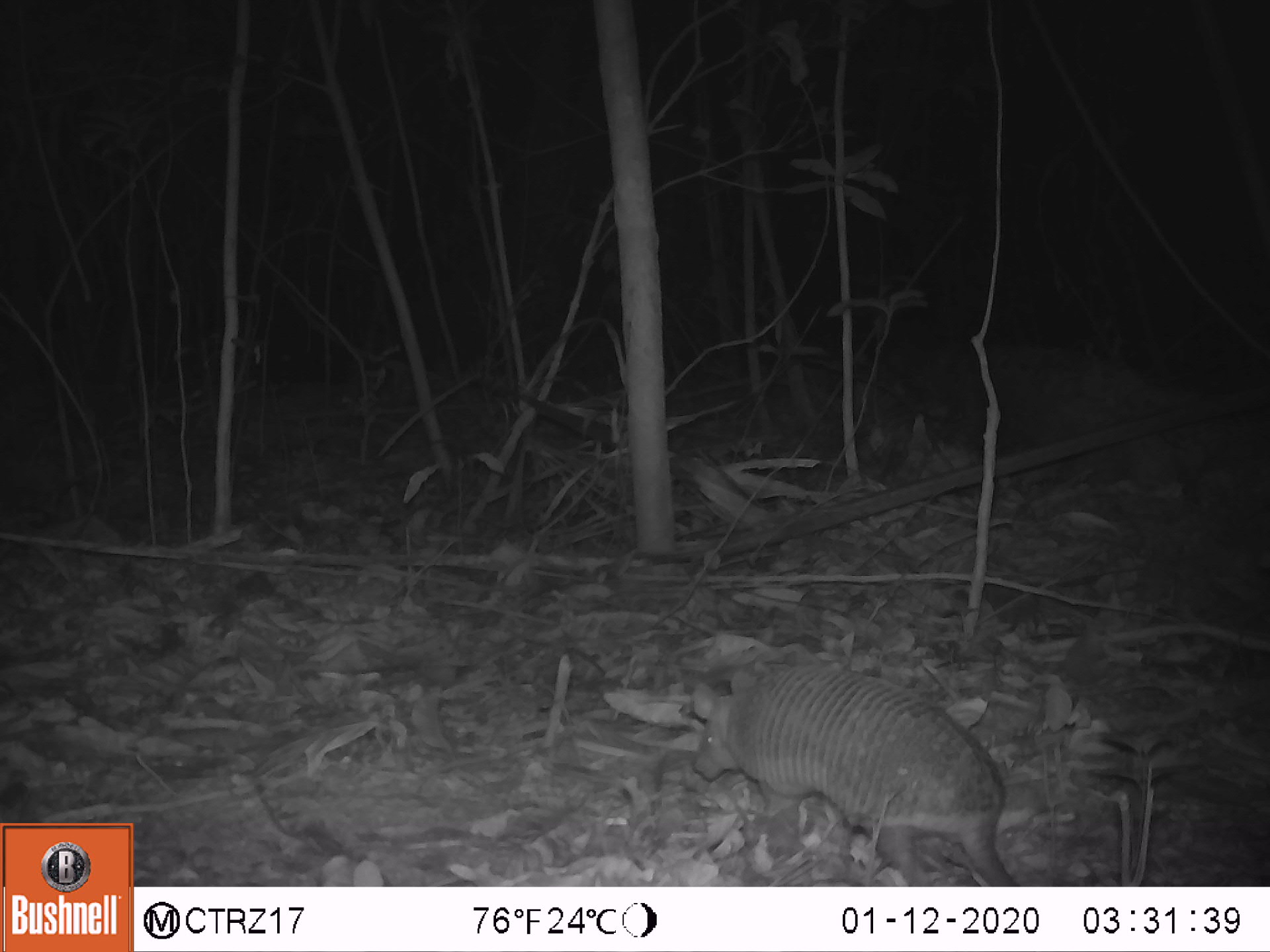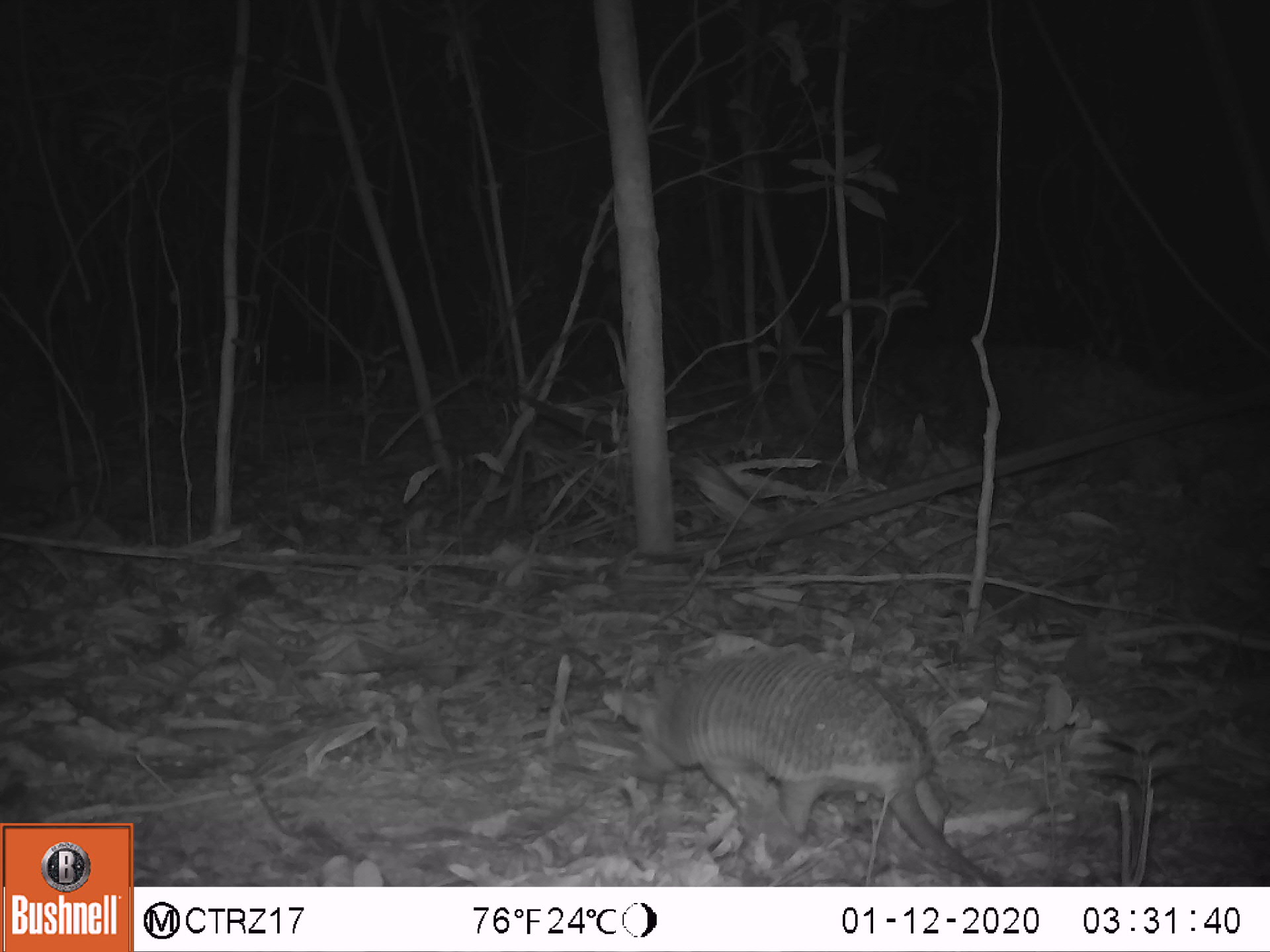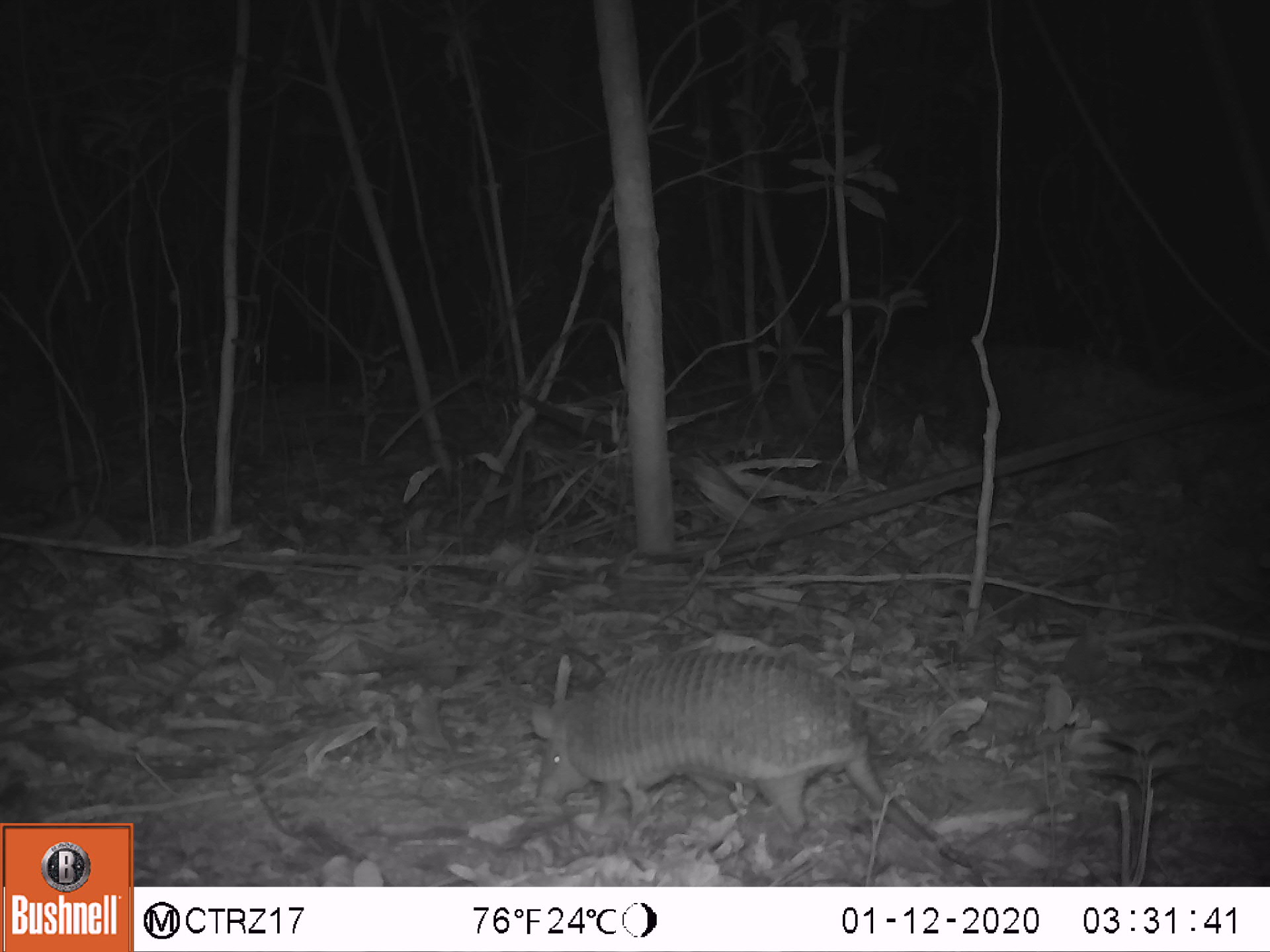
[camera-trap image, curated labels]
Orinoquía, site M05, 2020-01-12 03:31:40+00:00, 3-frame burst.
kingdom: Animalia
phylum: Chordata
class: Mammalia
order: Cingulata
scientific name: Cingulata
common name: armadillo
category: unknown armadillo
Unknown armadillo (armadillo) (Cingulata).